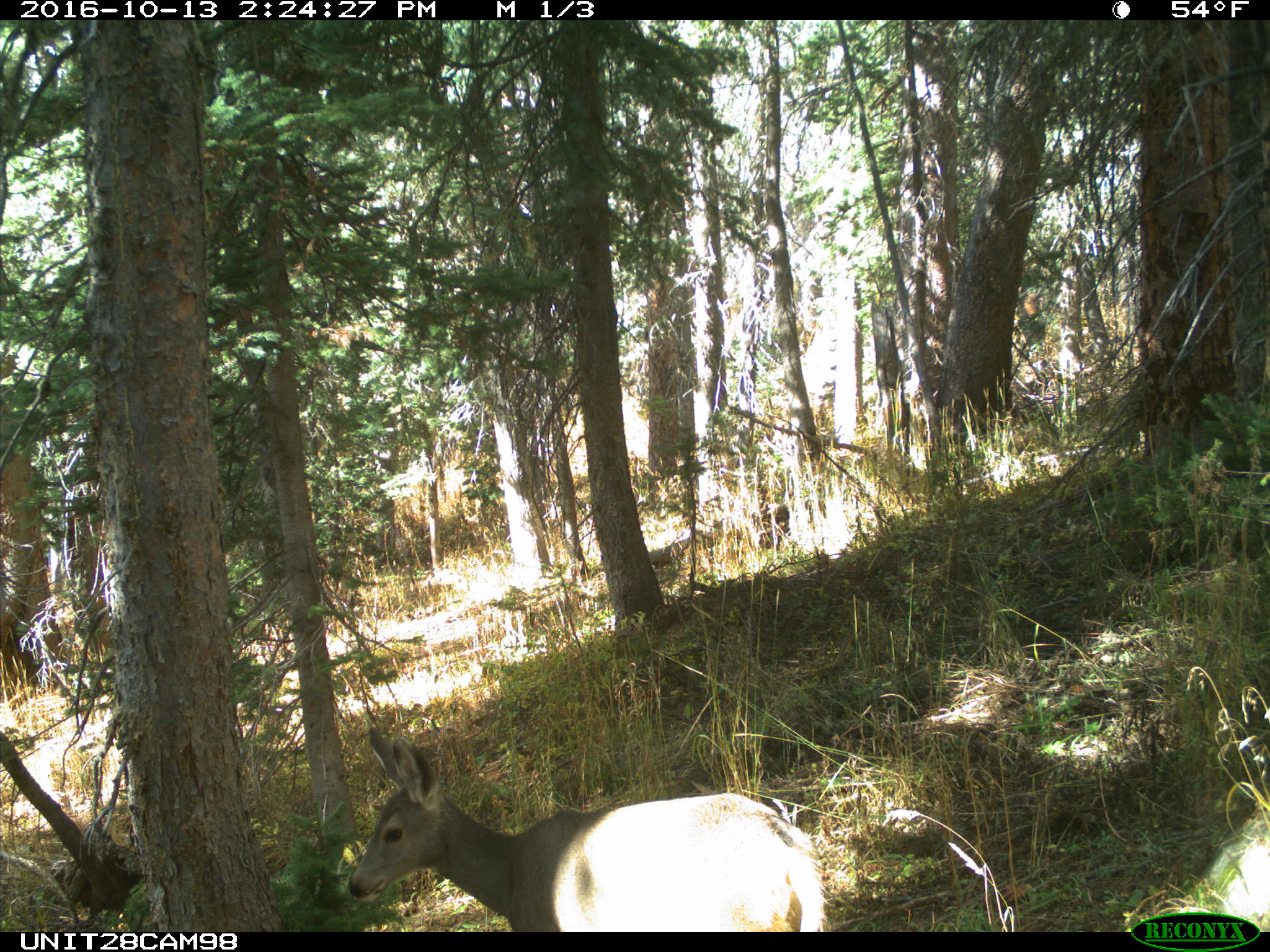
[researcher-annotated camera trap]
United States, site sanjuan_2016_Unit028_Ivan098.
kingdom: Animalia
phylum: Chordata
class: Mammalia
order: Artiodactyla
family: Cervidae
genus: Odocoileus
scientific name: Odocoileus hemionus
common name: mule deer